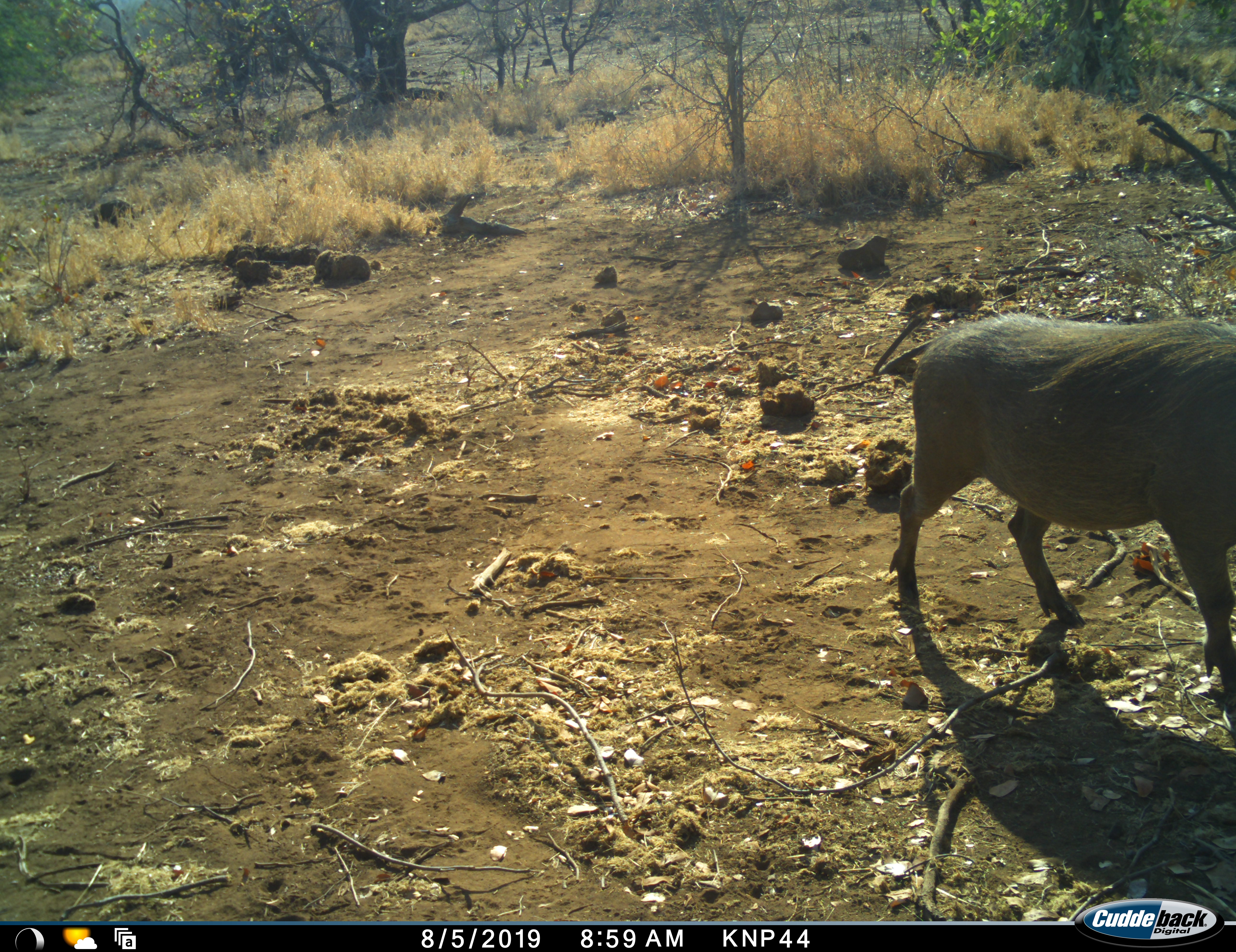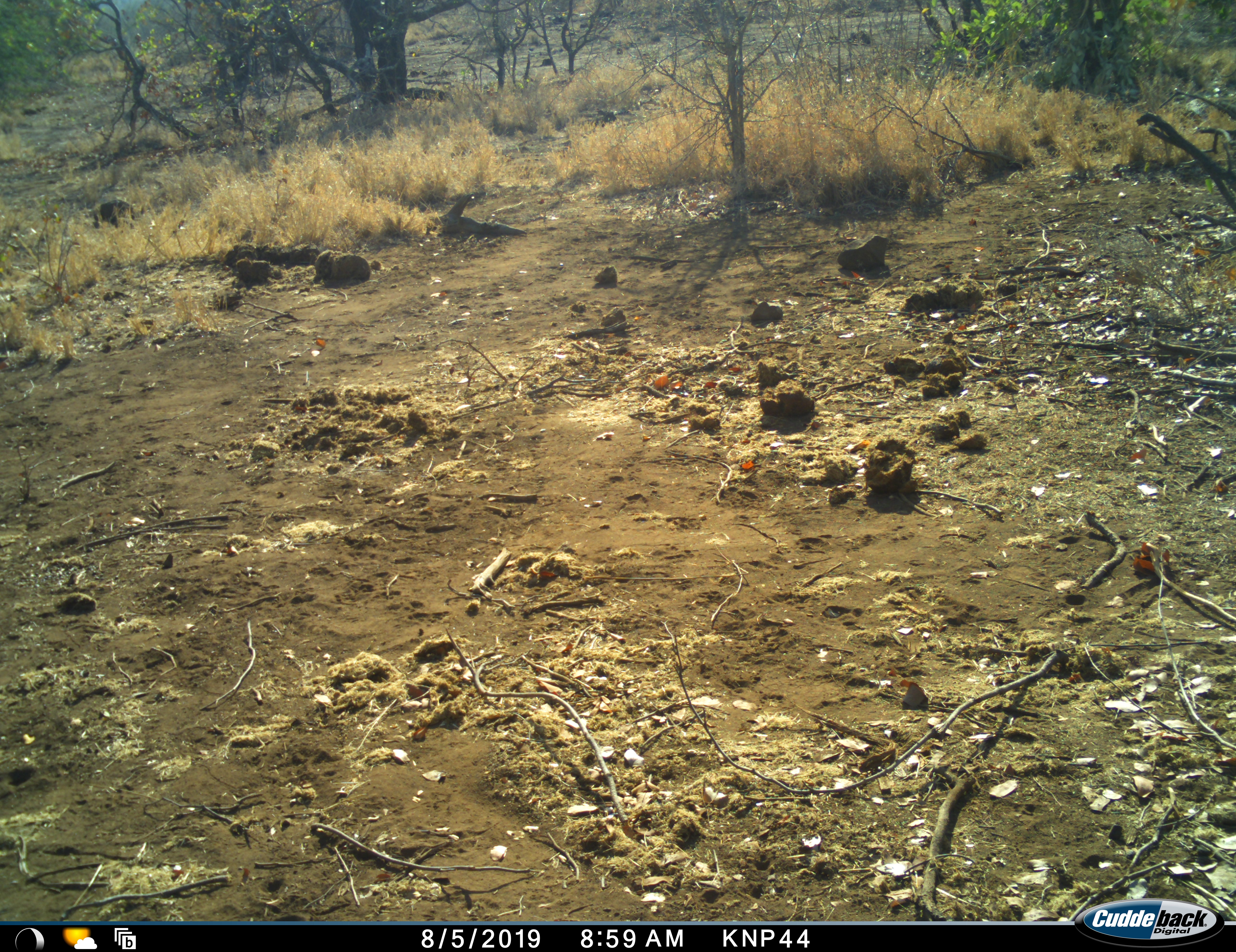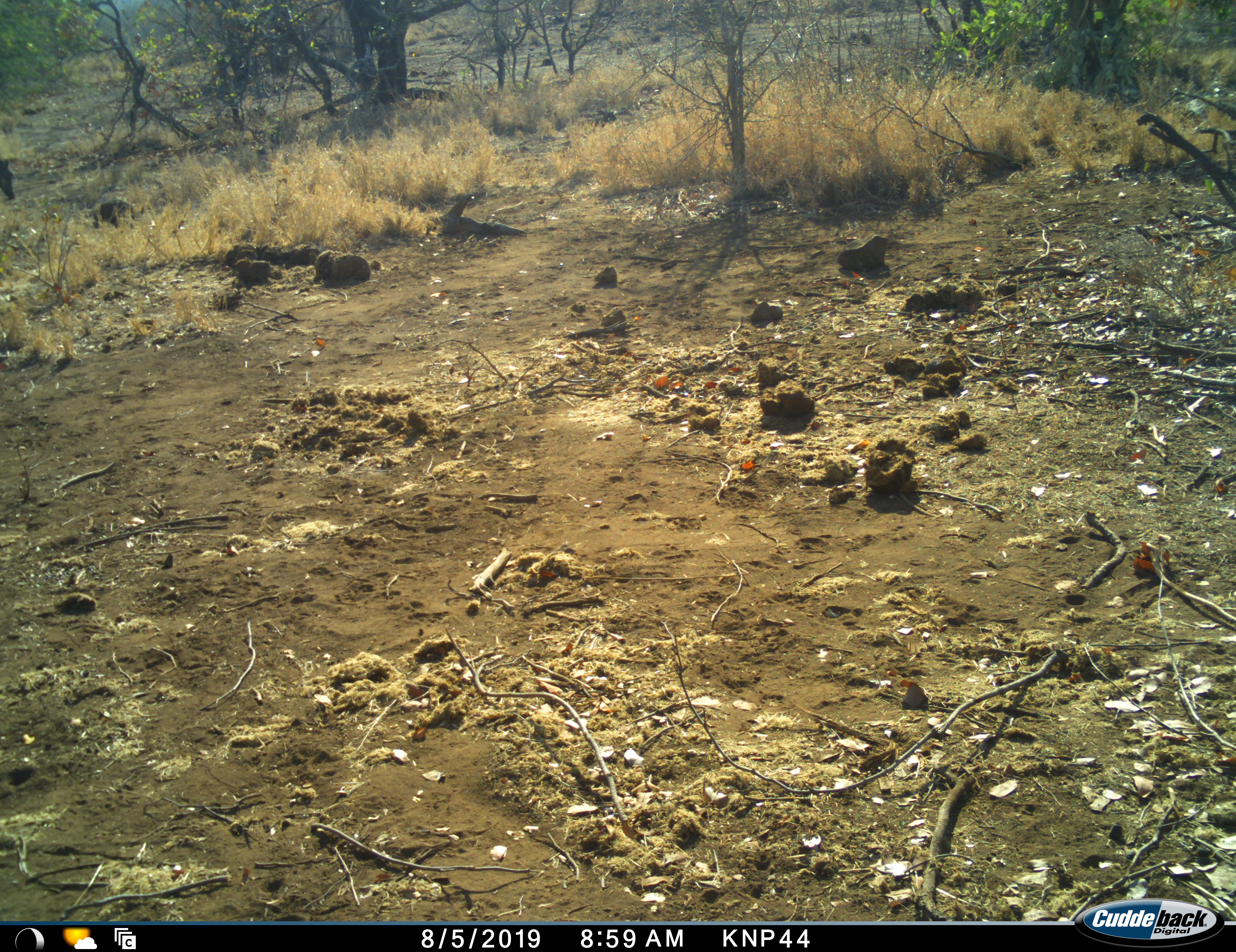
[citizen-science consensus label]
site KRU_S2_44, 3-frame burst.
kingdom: Animalia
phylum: Chordata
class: Mammalia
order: Artiodactyla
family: Suidae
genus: Phacochoerus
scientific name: Phacochoerus africanus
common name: warthog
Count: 1.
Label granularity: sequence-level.